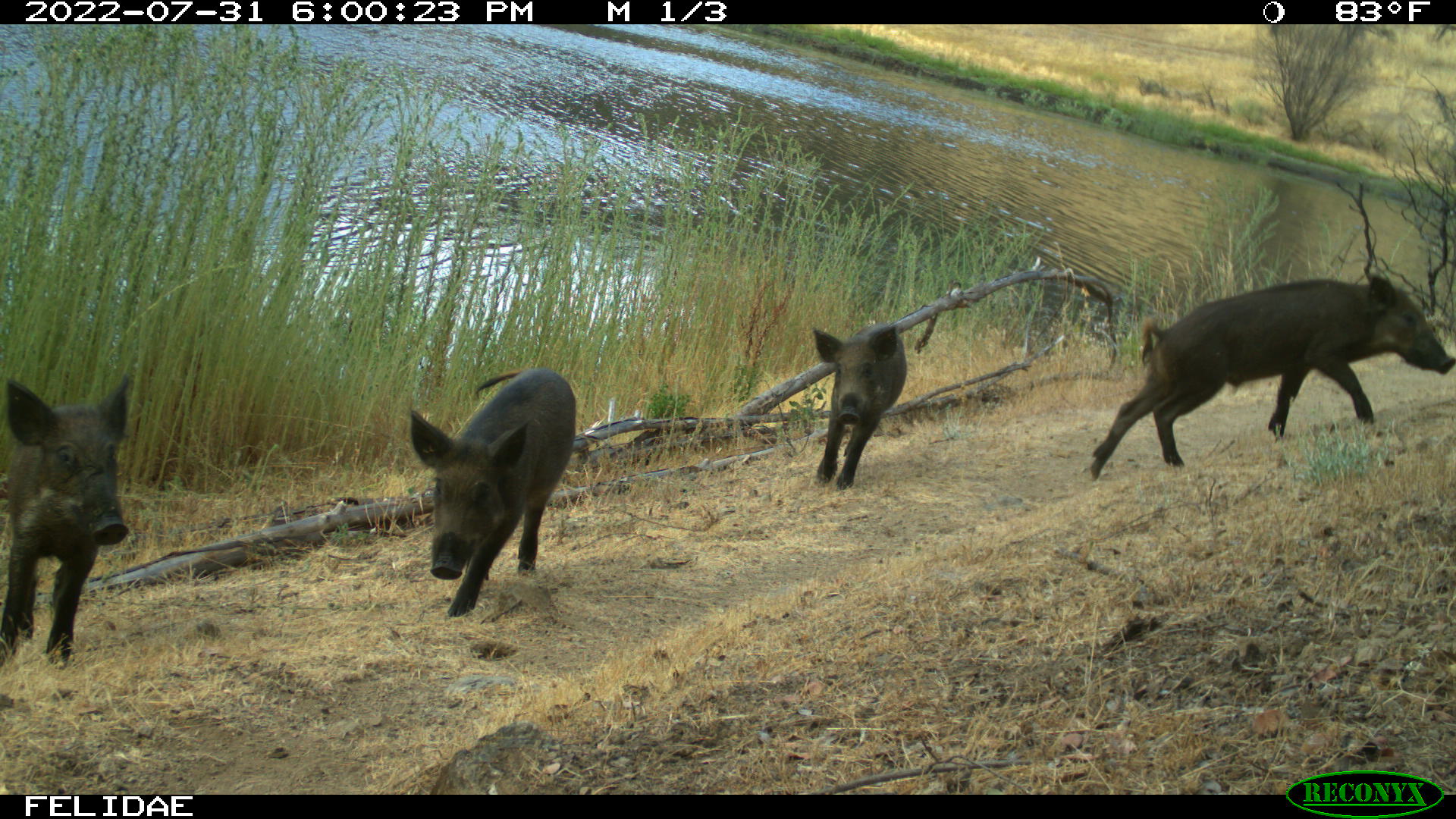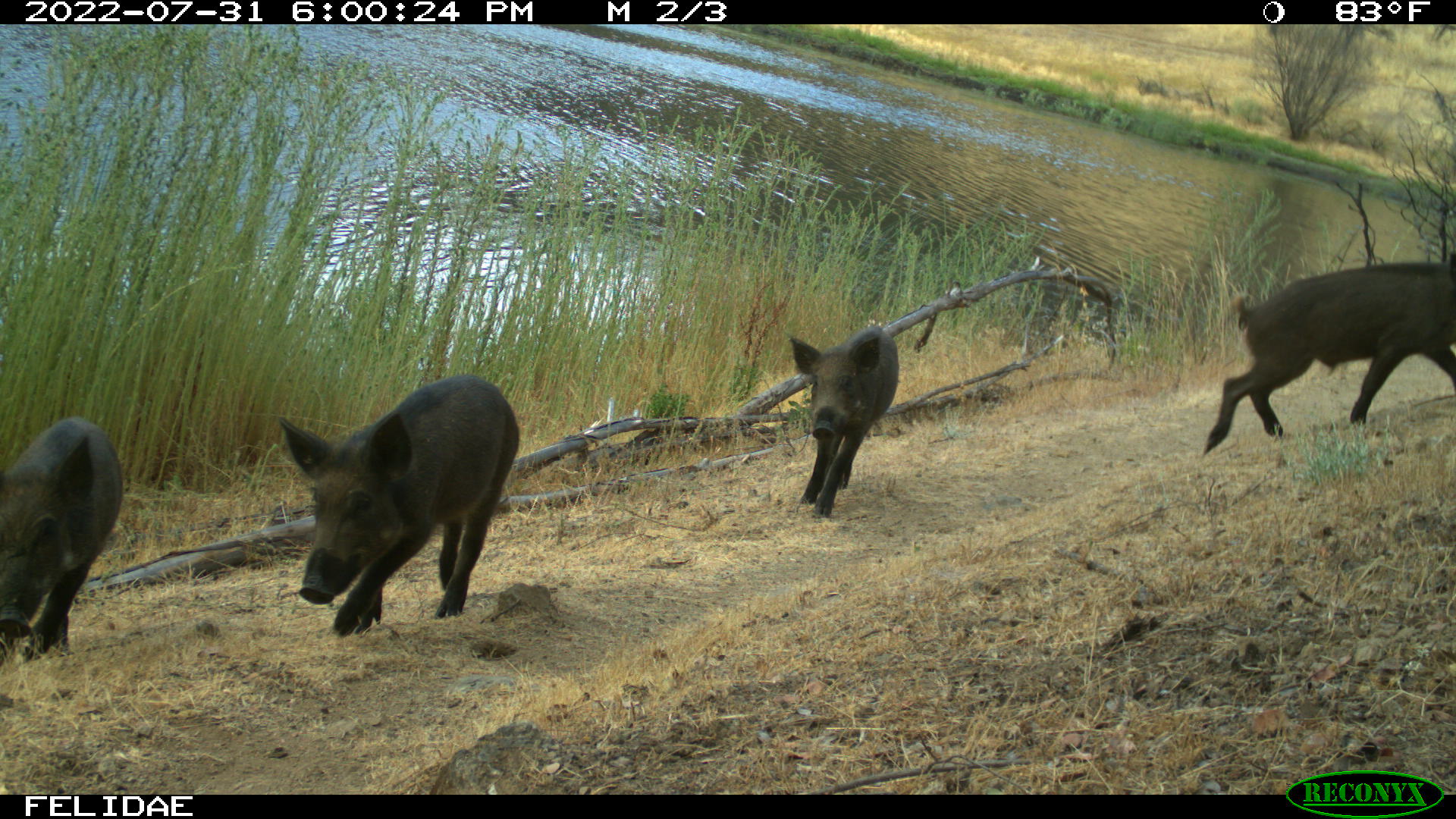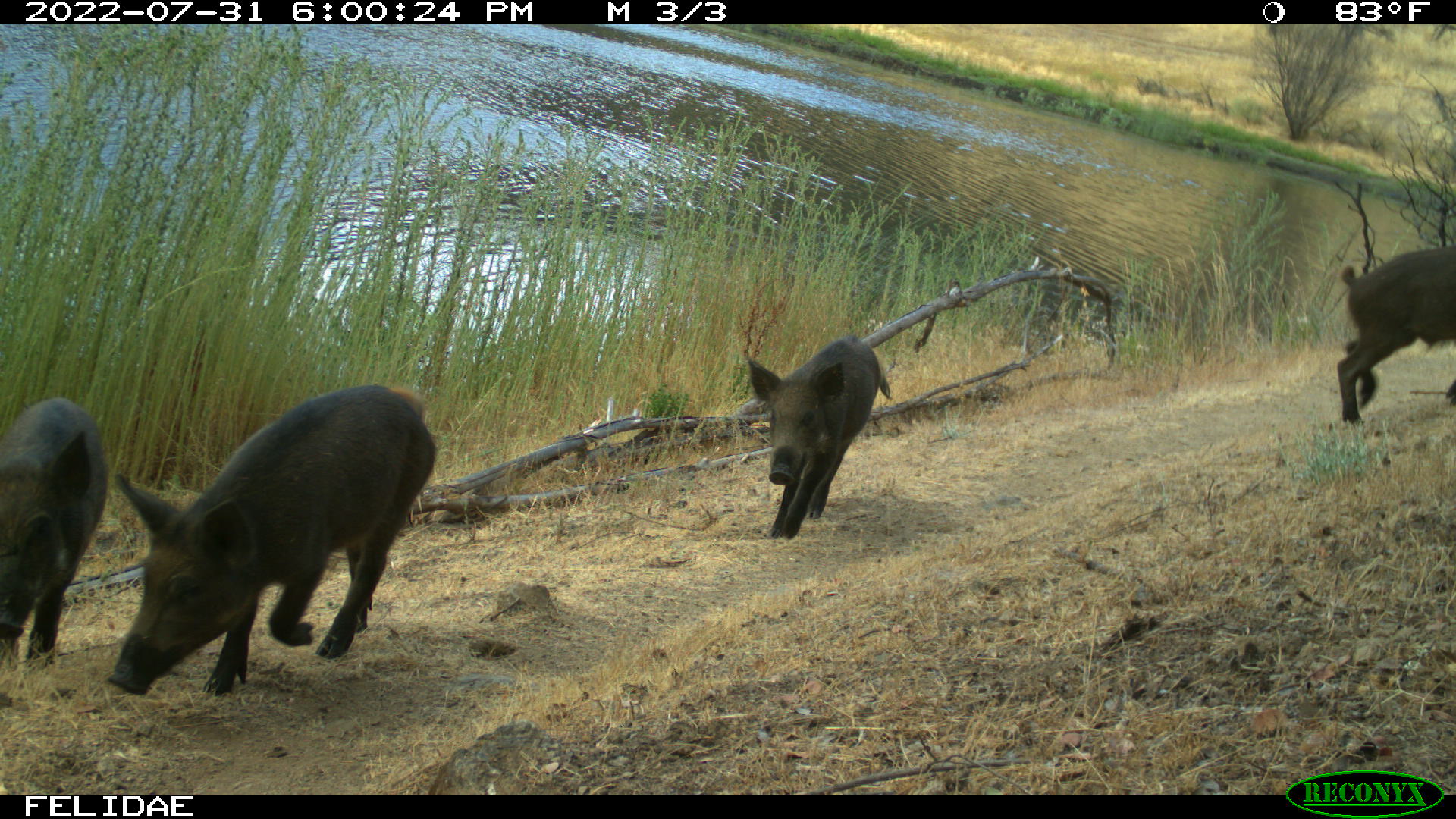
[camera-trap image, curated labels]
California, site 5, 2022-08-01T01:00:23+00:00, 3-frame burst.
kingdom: Animalia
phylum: Chordata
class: Mammalia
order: Artiodactyla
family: Suidae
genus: Sus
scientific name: Sus scrofa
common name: wild boar